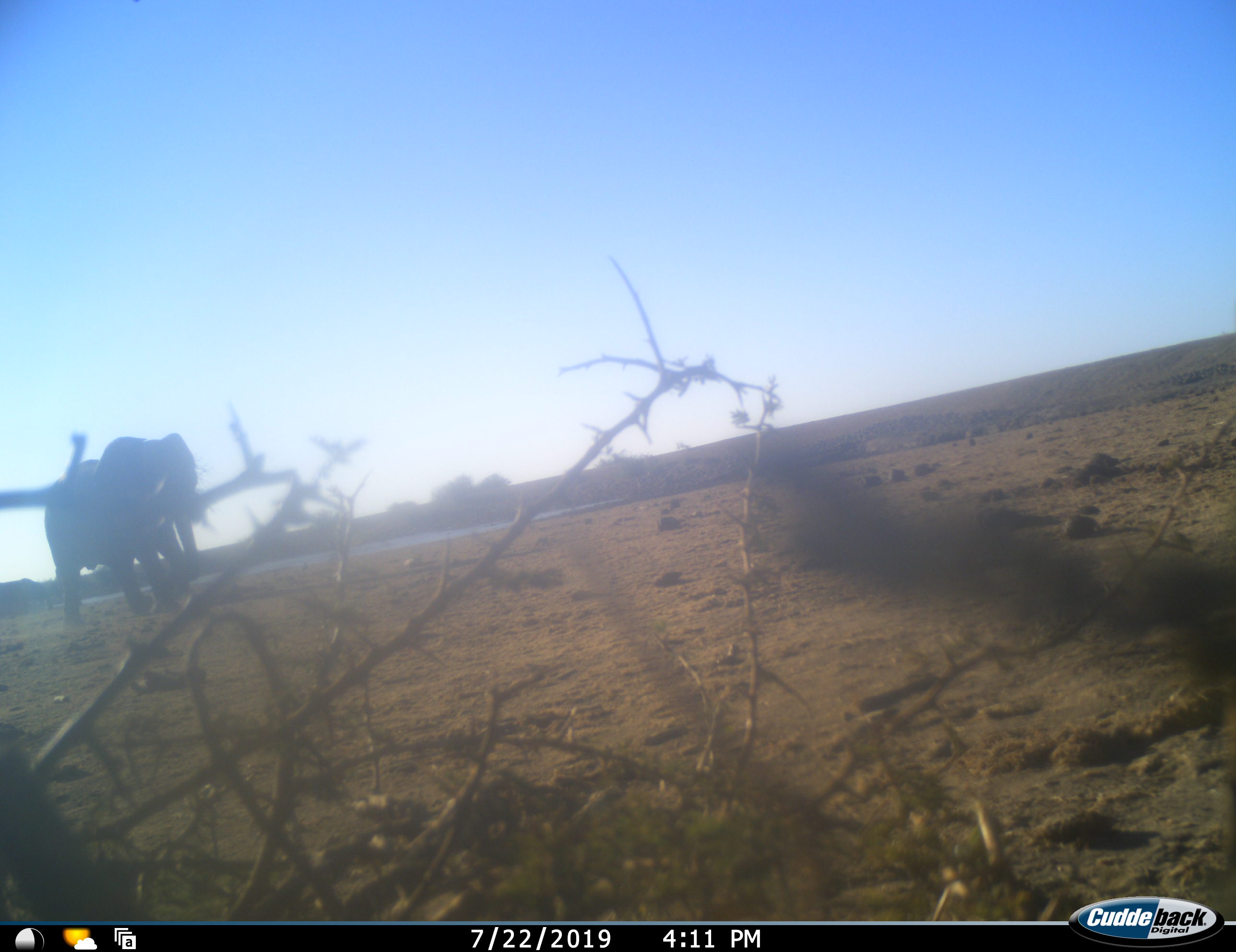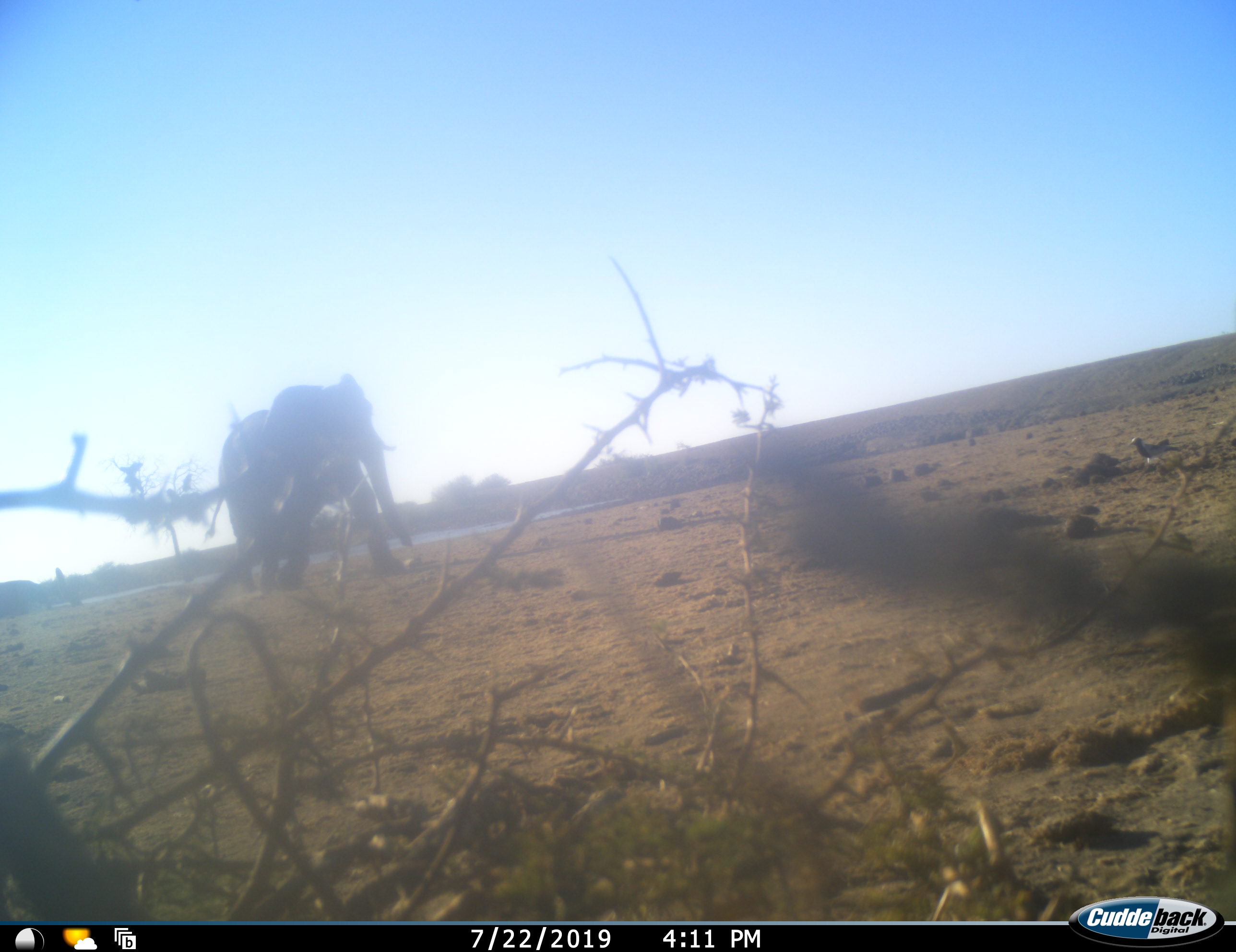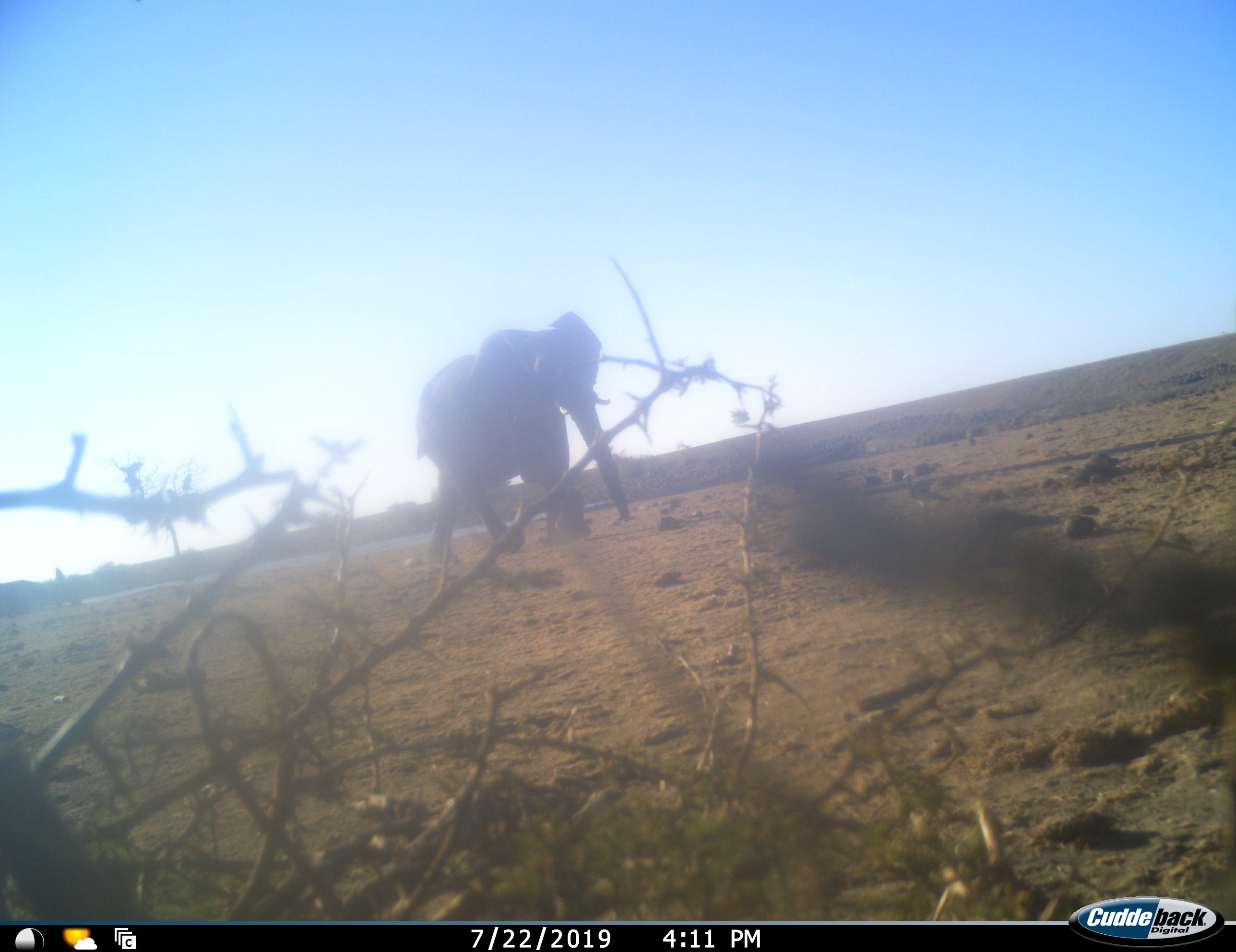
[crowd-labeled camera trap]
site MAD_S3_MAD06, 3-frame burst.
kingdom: Animalia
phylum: Chordata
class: Mammalia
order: Proboscidea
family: Elephantidae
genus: Loxodonta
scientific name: Loxodonta africana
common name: african bush elephant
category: elephant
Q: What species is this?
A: Elephant (african bush elephant) (Loxodonta africana).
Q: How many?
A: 1.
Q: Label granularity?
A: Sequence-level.